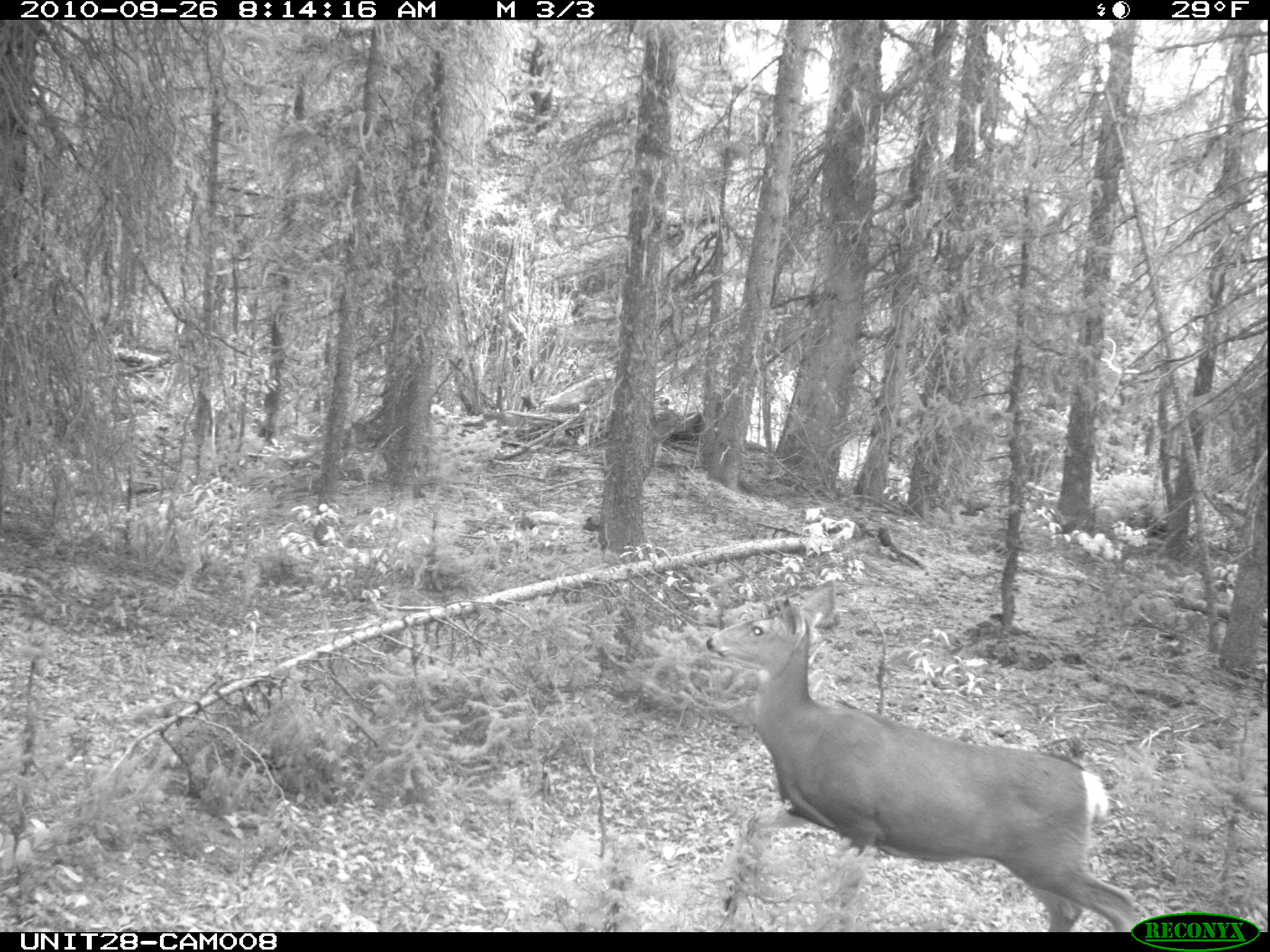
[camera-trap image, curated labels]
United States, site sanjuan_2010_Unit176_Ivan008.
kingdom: Animalia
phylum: Chordata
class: Mammalia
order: Artiodactyla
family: Cervidae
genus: Odocoileus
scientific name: Odocoileus hemionus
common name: mule deer